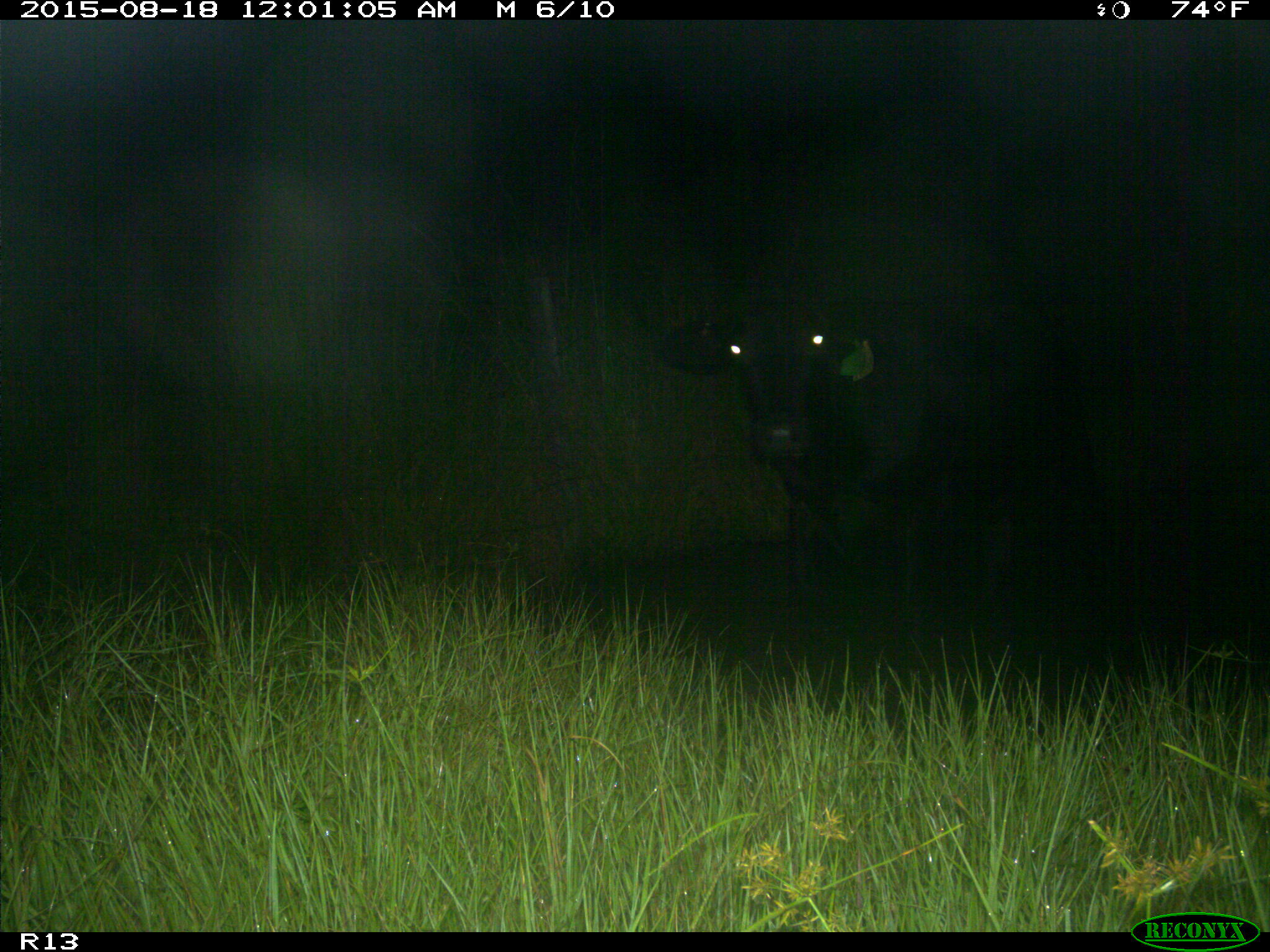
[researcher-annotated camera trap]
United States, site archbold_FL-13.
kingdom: Animalia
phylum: Chordata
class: Mammalia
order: Artiodactyla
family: Bovidae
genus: Bos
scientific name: Bos taurus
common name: domestic cow